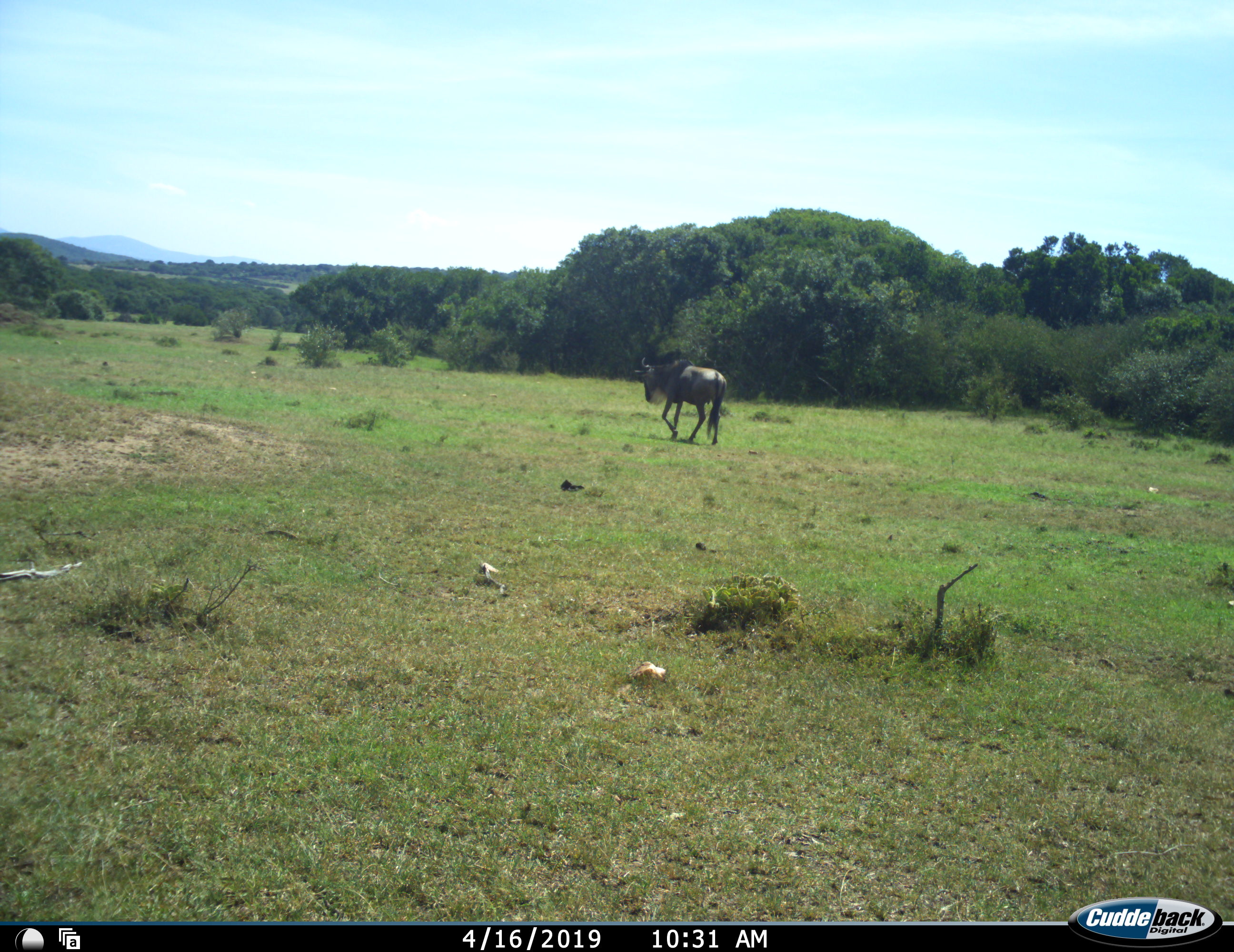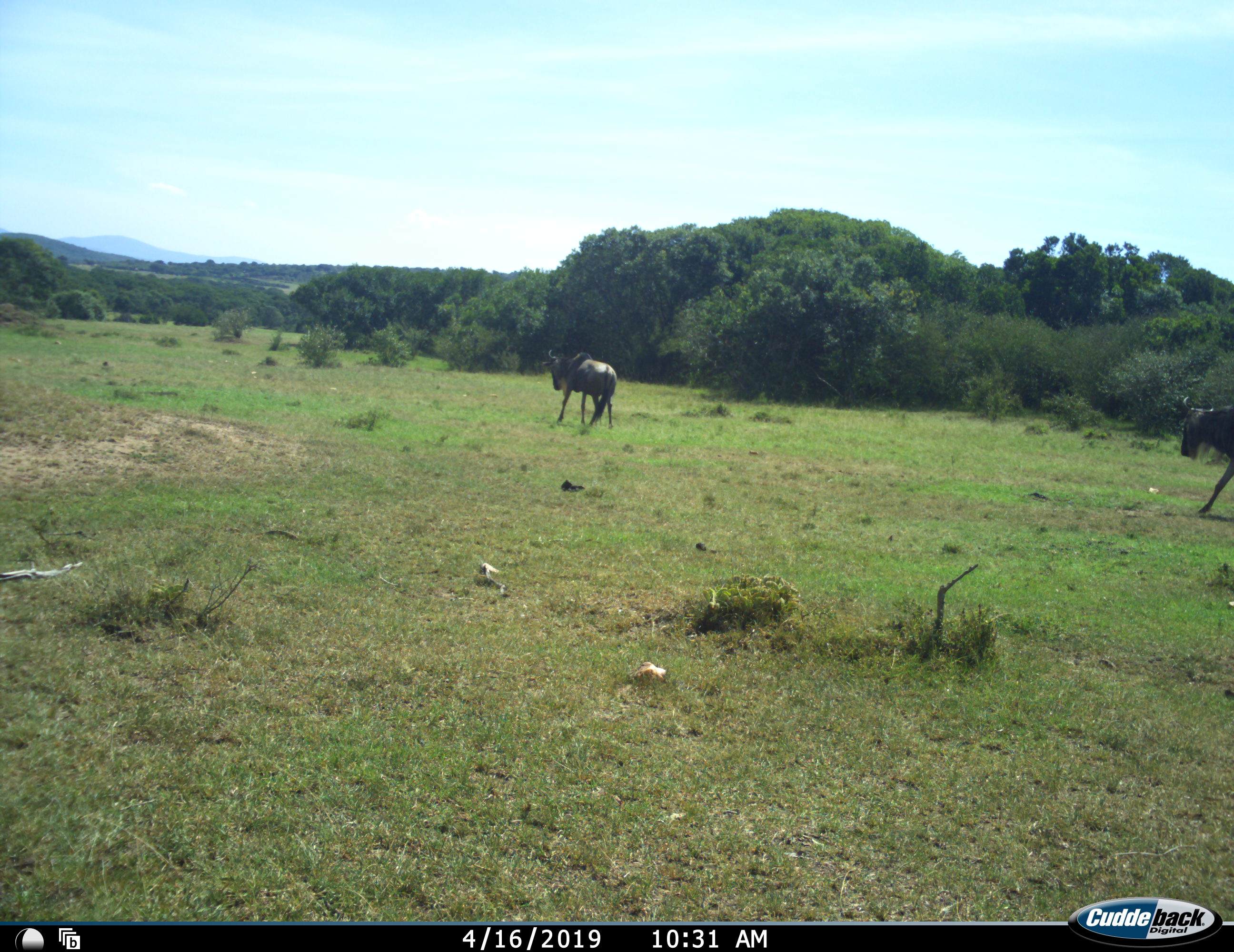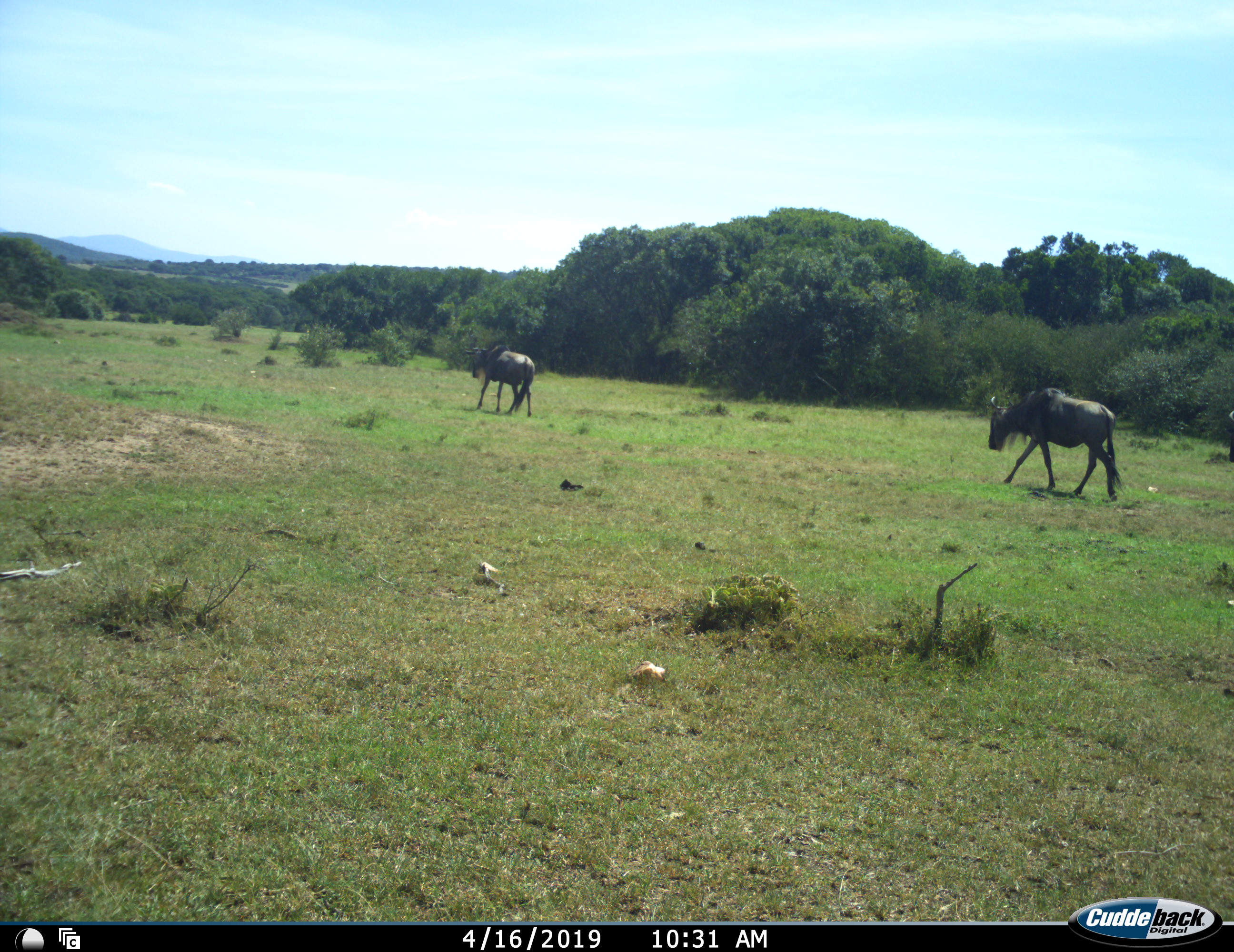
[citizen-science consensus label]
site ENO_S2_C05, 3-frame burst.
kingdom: Animalia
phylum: Chordata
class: Mammalia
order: Artiodactyla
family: Bovidae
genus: Connochaetes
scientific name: Connochaetes taurinus taurinus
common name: blue wildebeest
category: wildebeestblue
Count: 3.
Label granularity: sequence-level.